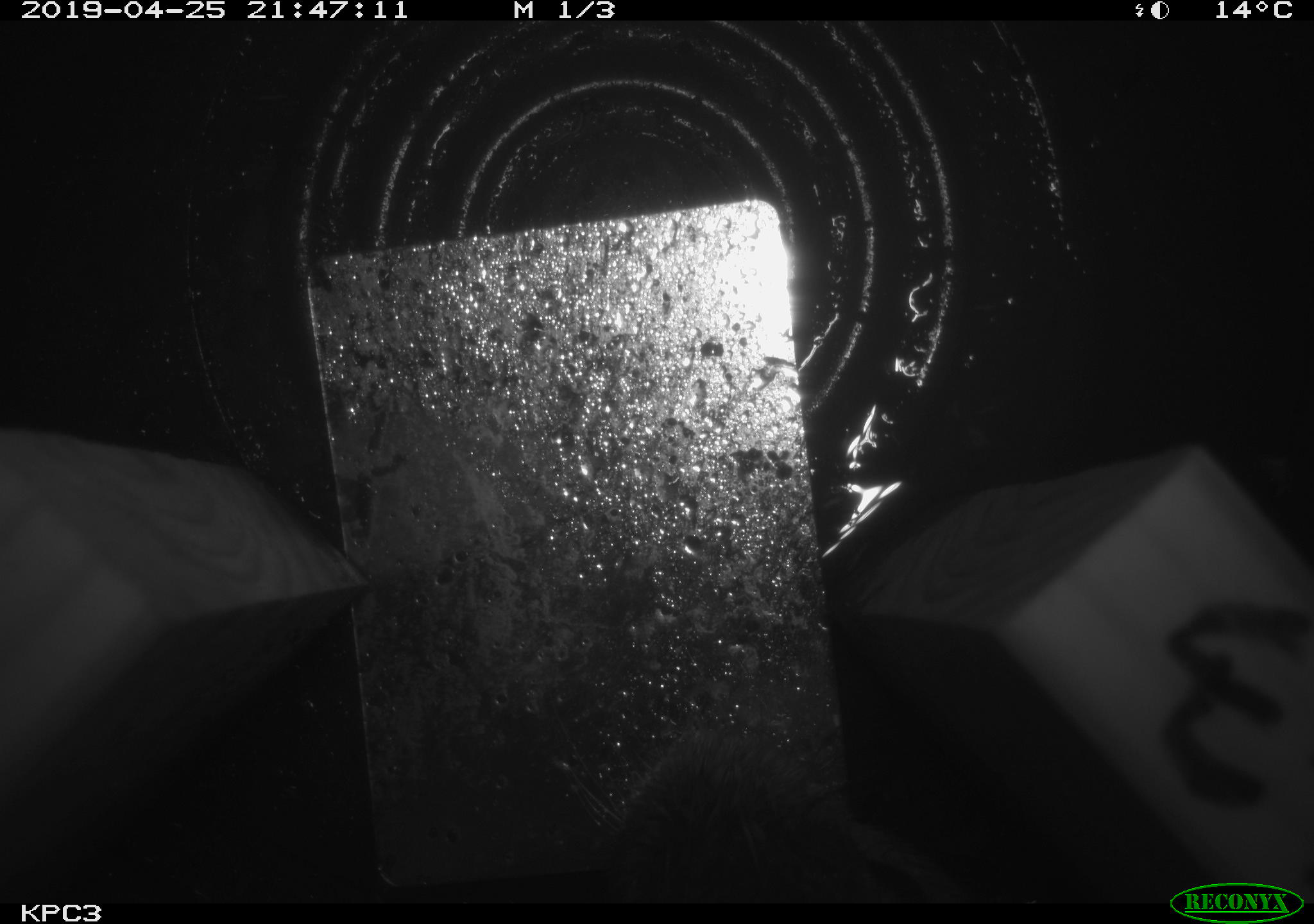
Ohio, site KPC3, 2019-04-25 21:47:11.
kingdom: Animalia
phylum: Chordata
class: Mammalia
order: Lagomorpha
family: Leporidae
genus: Sylvilagus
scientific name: Sylvilagus floridanus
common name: eastern cottontail